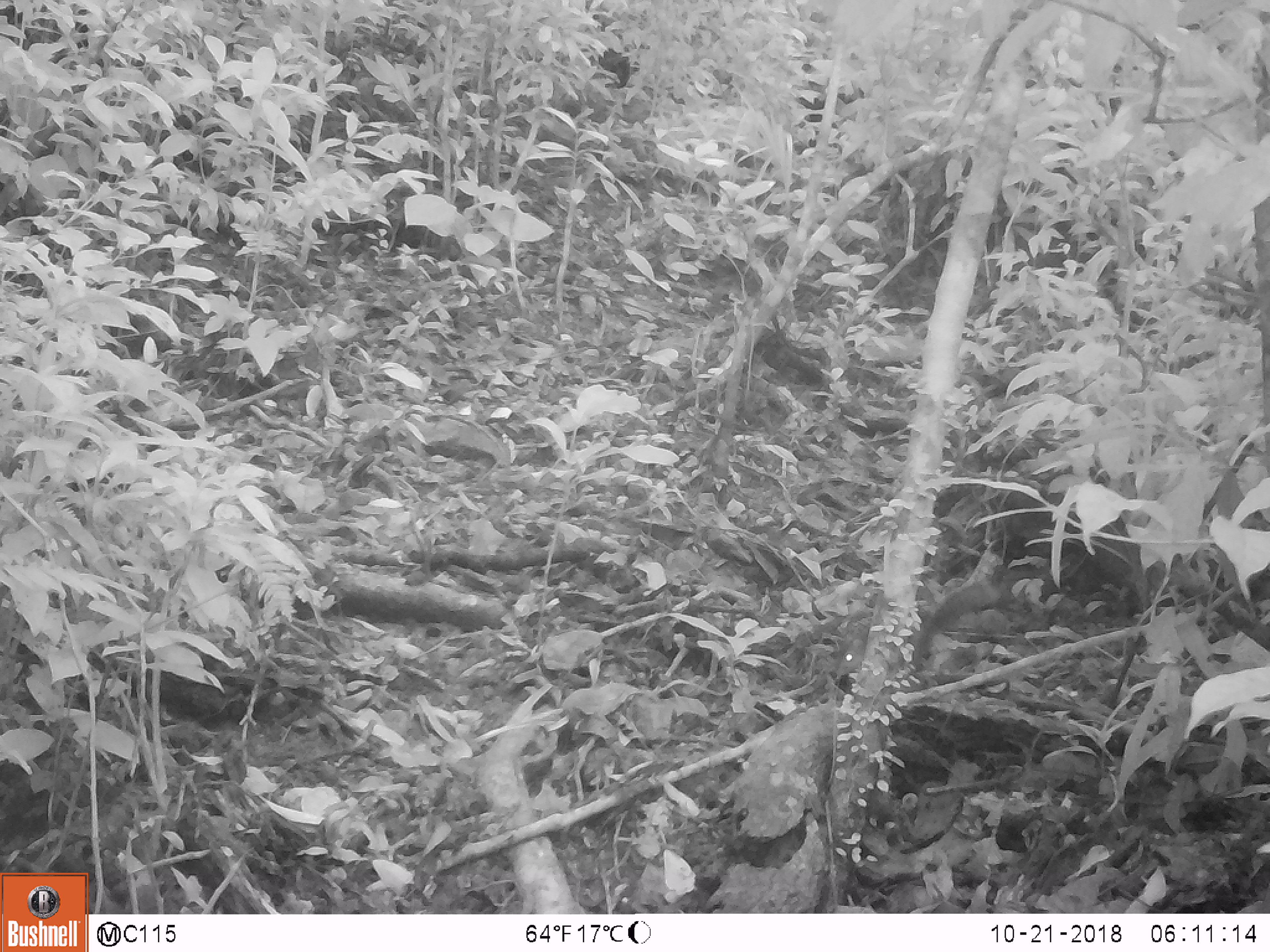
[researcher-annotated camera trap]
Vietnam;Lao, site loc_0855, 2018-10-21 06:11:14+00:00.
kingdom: Animalia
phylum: Chordata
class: Mammalia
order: Rodentia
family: Sciuridae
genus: Dremomys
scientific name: Dremomys rufigenis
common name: red-cheeked squirrel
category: red cheeked squirrel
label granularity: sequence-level